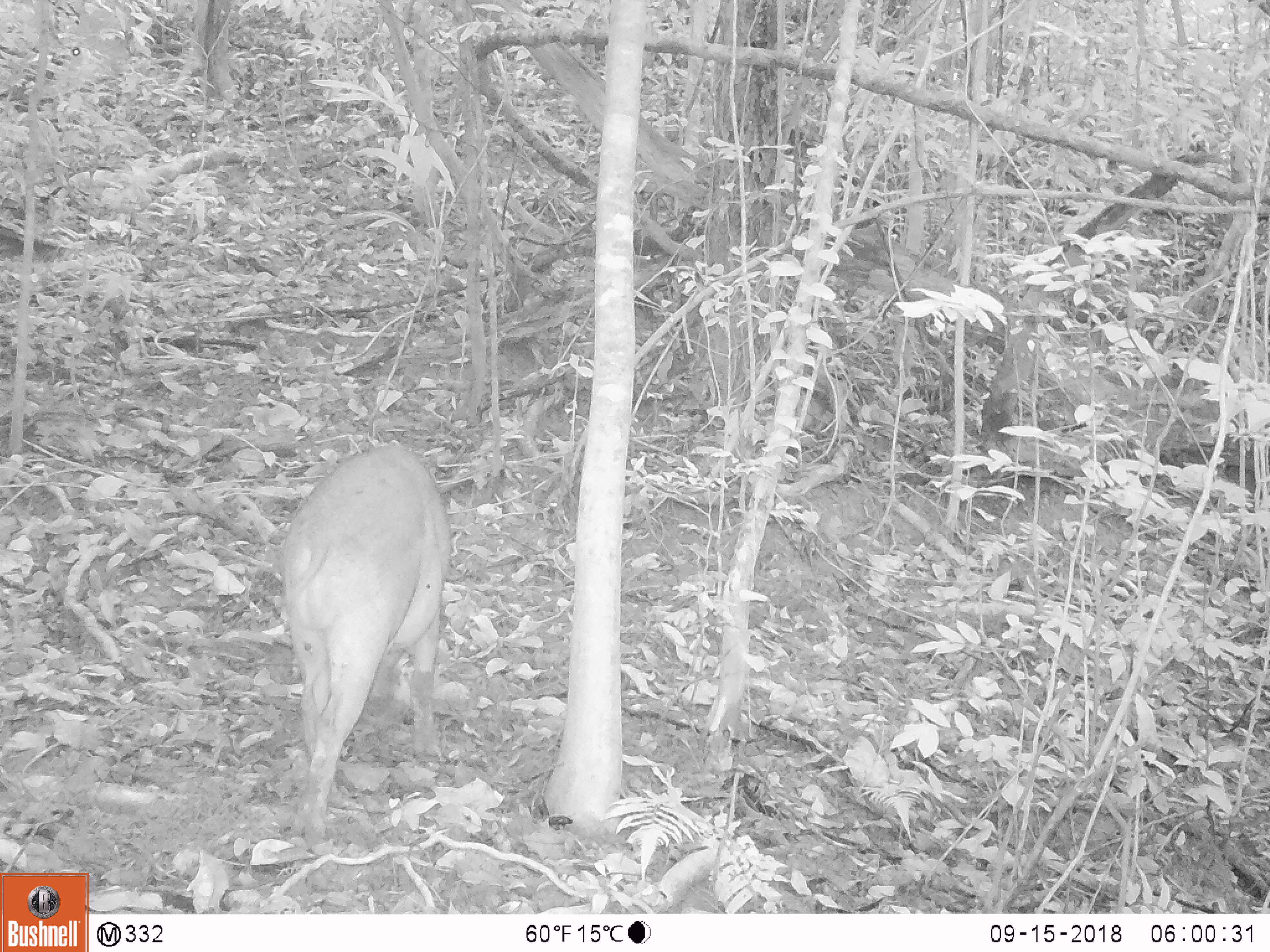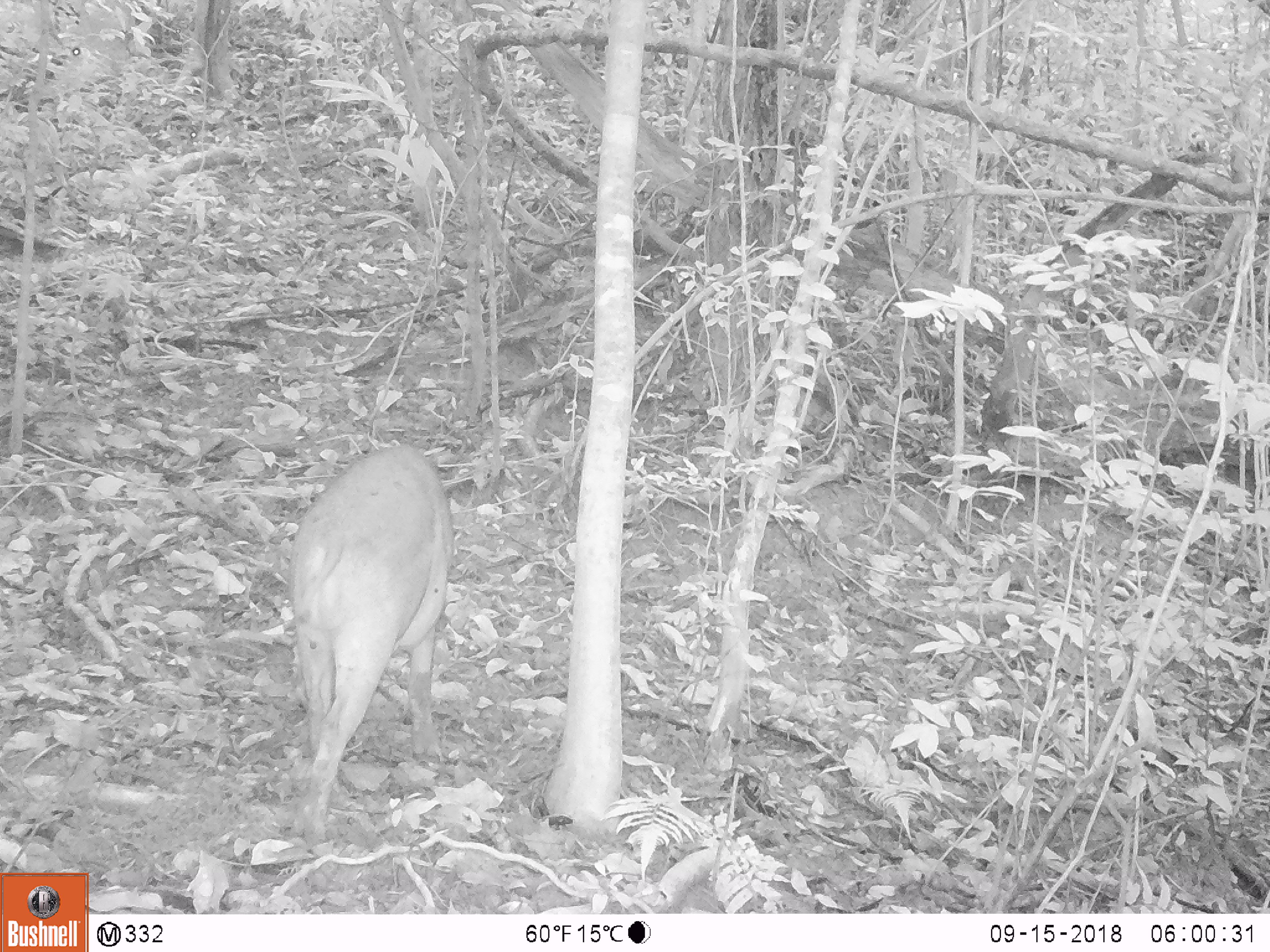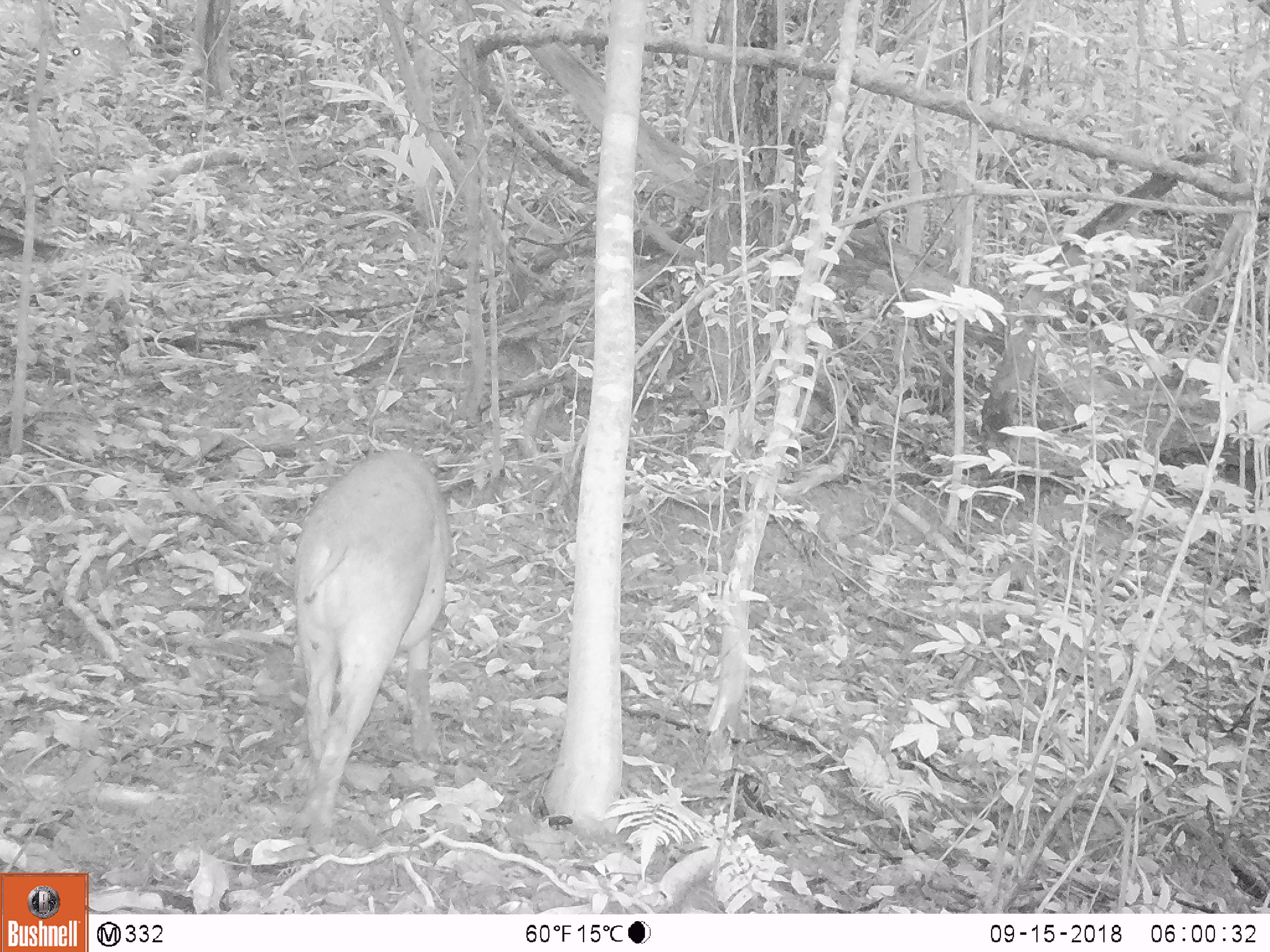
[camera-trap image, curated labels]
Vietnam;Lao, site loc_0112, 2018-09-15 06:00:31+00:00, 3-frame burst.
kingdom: Animalia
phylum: Chordata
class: Mammalia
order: Artiodactyla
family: Suidae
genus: Sus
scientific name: Sus scrofa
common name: eurasian wild pig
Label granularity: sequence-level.